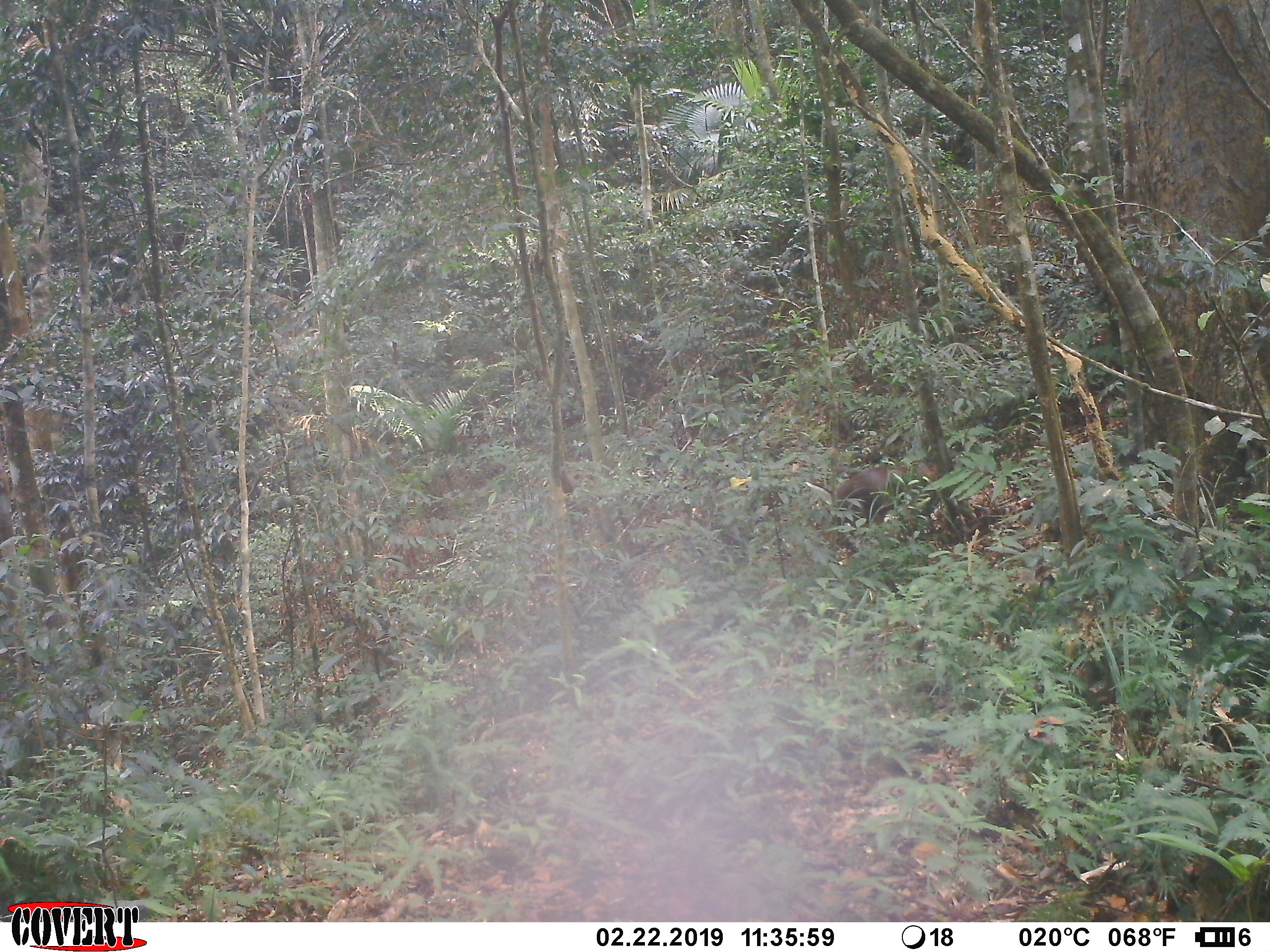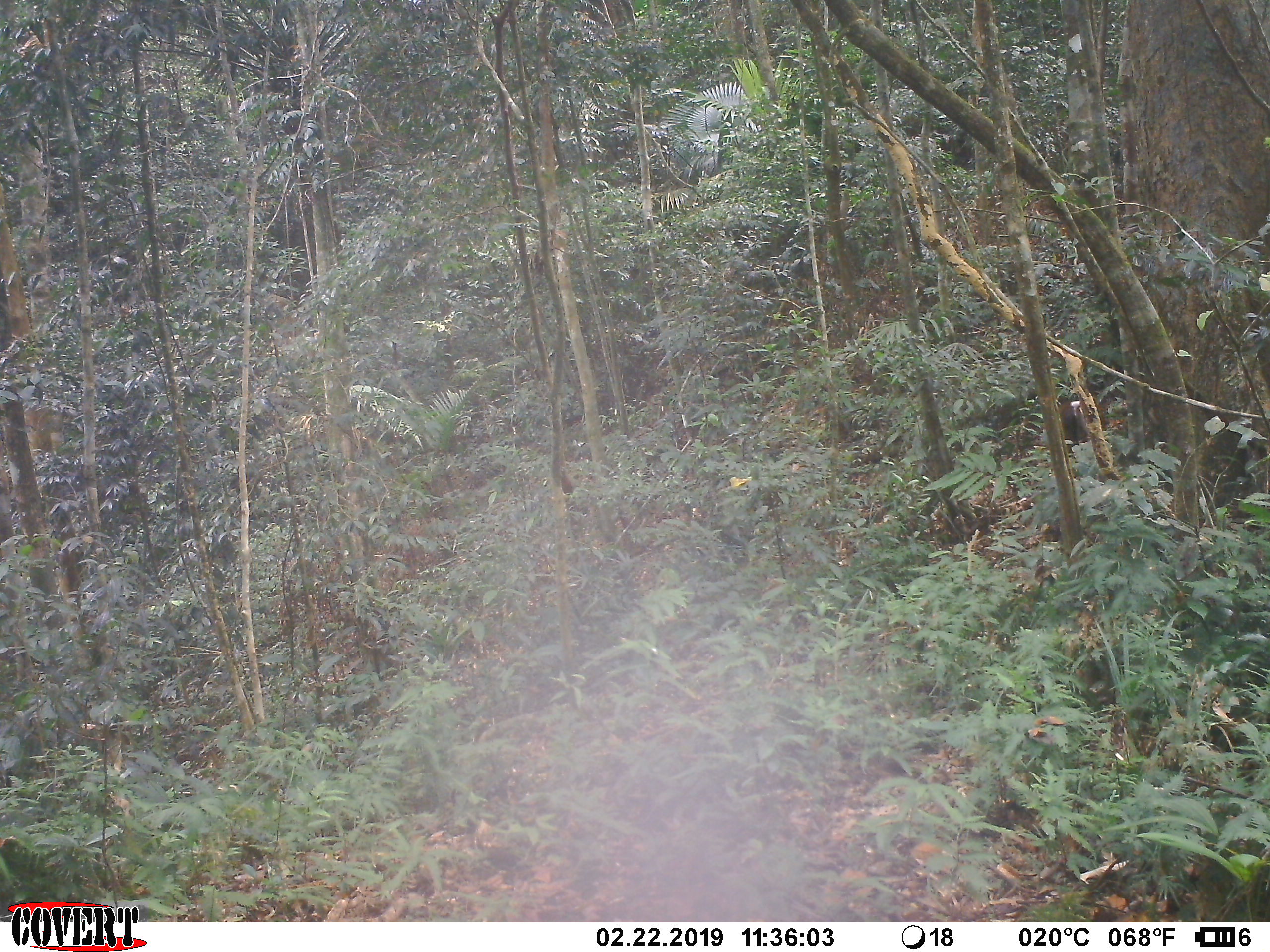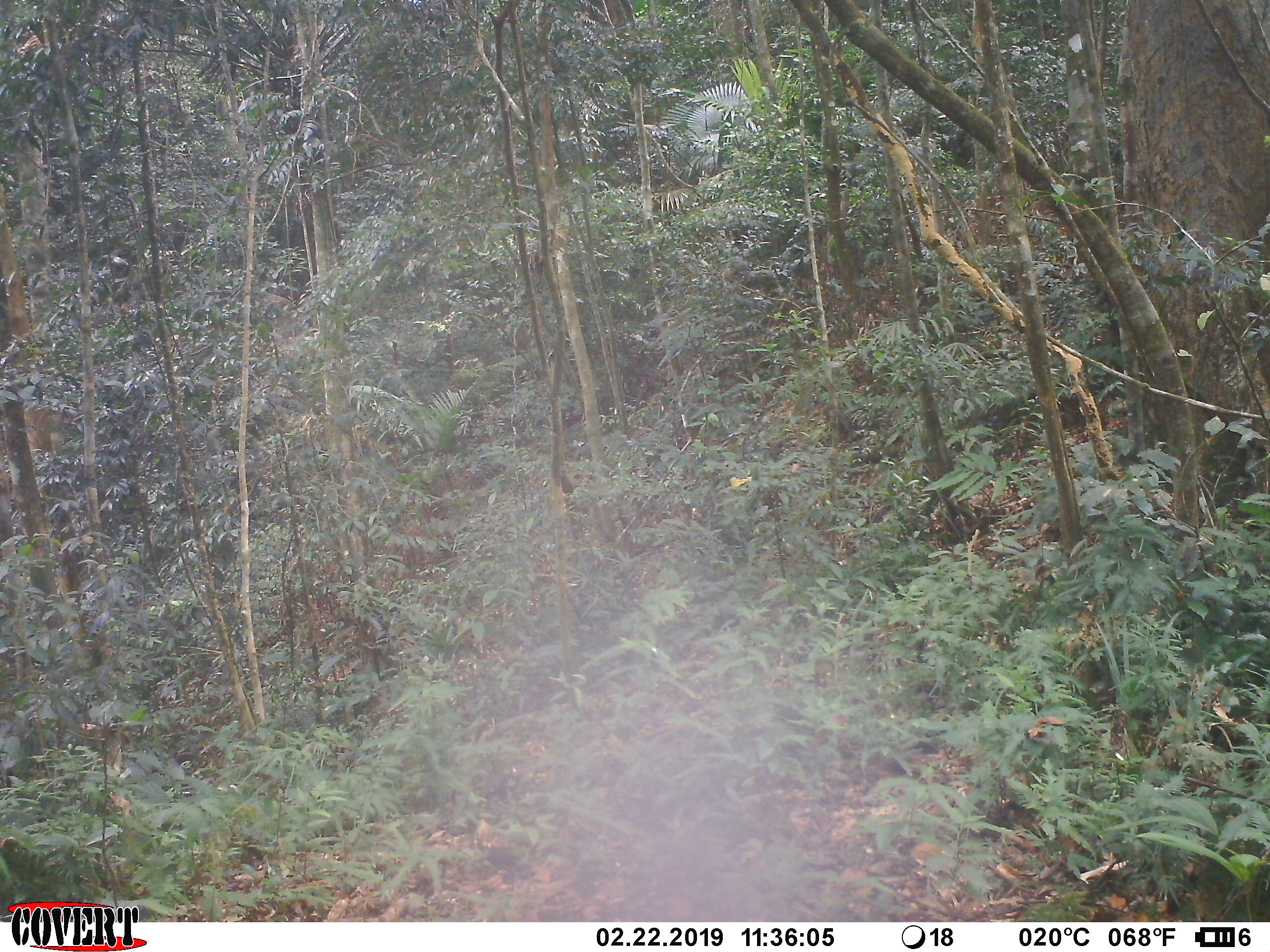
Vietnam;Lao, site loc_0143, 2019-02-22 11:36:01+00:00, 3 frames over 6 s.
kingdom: Animalia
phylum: Chordata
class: Mammalia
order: Artiodactyla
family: Cervidae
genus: Muntiacus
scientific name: Muntiacus rooseveltorum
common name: roosevelt's muntjac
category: roosevelts muntjac group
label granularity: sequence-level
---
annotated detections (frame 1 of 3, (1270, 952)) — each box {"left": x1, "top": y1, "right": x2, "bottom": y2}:
roosevelts muntjac group: {"left": 833, "top": 458, "right": 943, "bottom": 533}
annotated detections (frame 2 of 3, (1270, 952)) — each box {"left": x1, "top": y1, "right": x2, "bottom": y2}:
roosevelts muntjac group: {"left": 1056, "top": 398, "right": 1091, "bottom": 446}